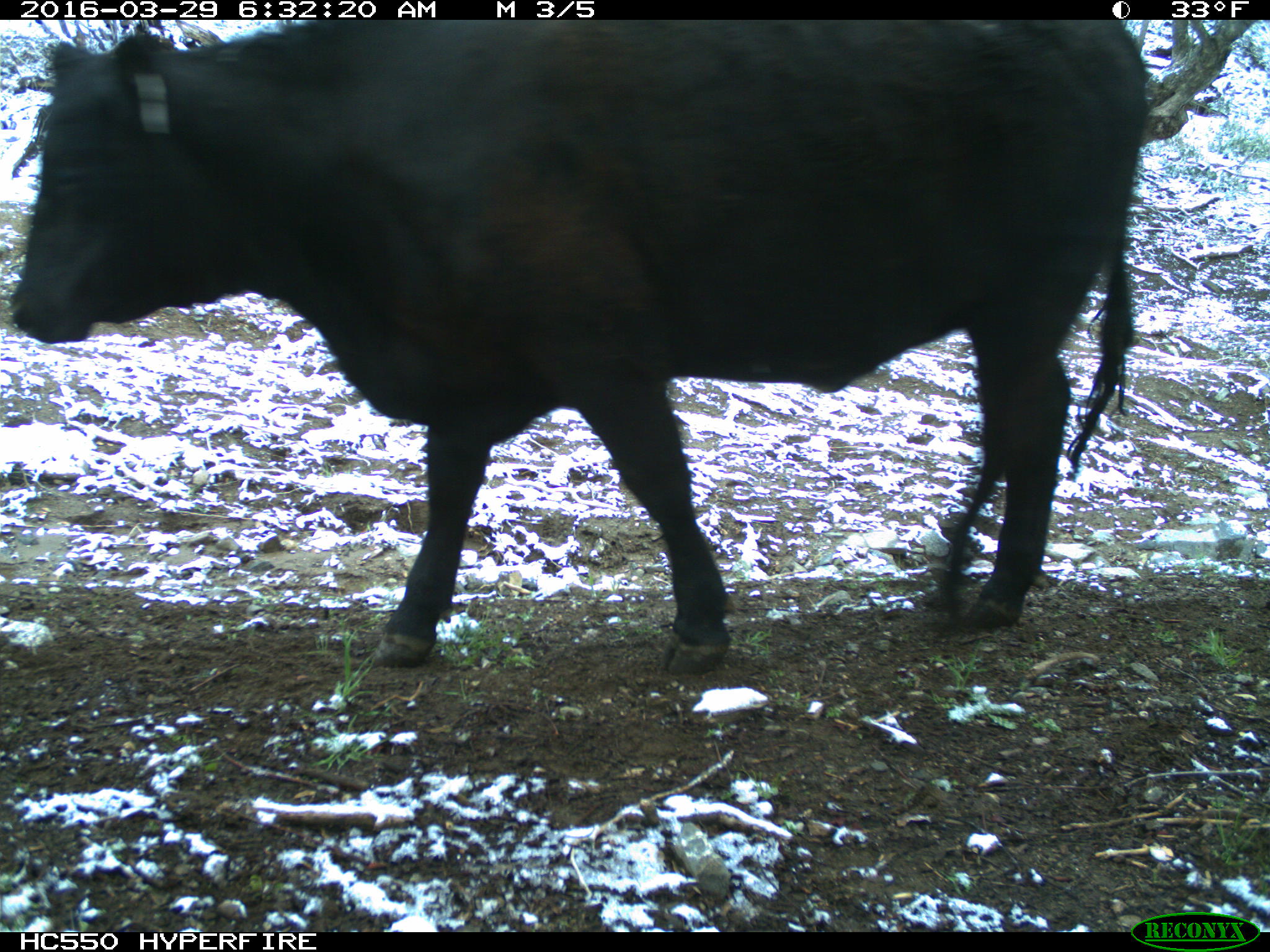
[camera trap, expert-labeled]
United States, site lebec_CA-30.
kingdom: Animalia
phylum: Chordata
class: Mammalia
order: Artiodactyla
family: Bovidae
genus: Bos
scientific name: Bos taurus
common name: domestic cow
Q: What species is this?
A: Bos taurus (domestic cow).